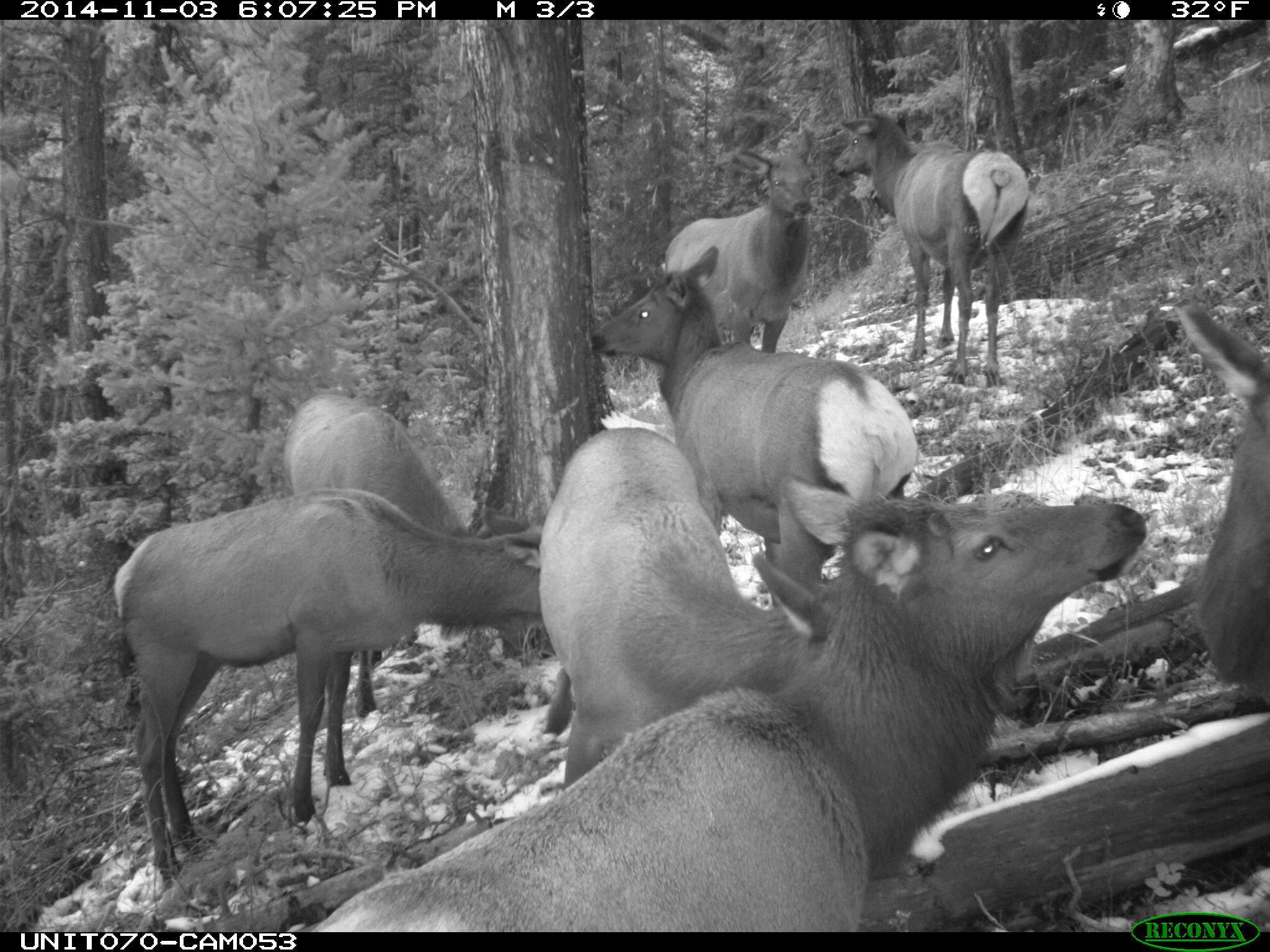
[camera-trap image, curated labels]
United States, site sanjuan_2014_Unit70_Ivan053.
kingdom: Animalia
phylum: Chordata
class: Mammalia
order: Artiodactyla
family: Cervidae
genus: Cervus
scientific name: Cervus elaphus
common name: red deer